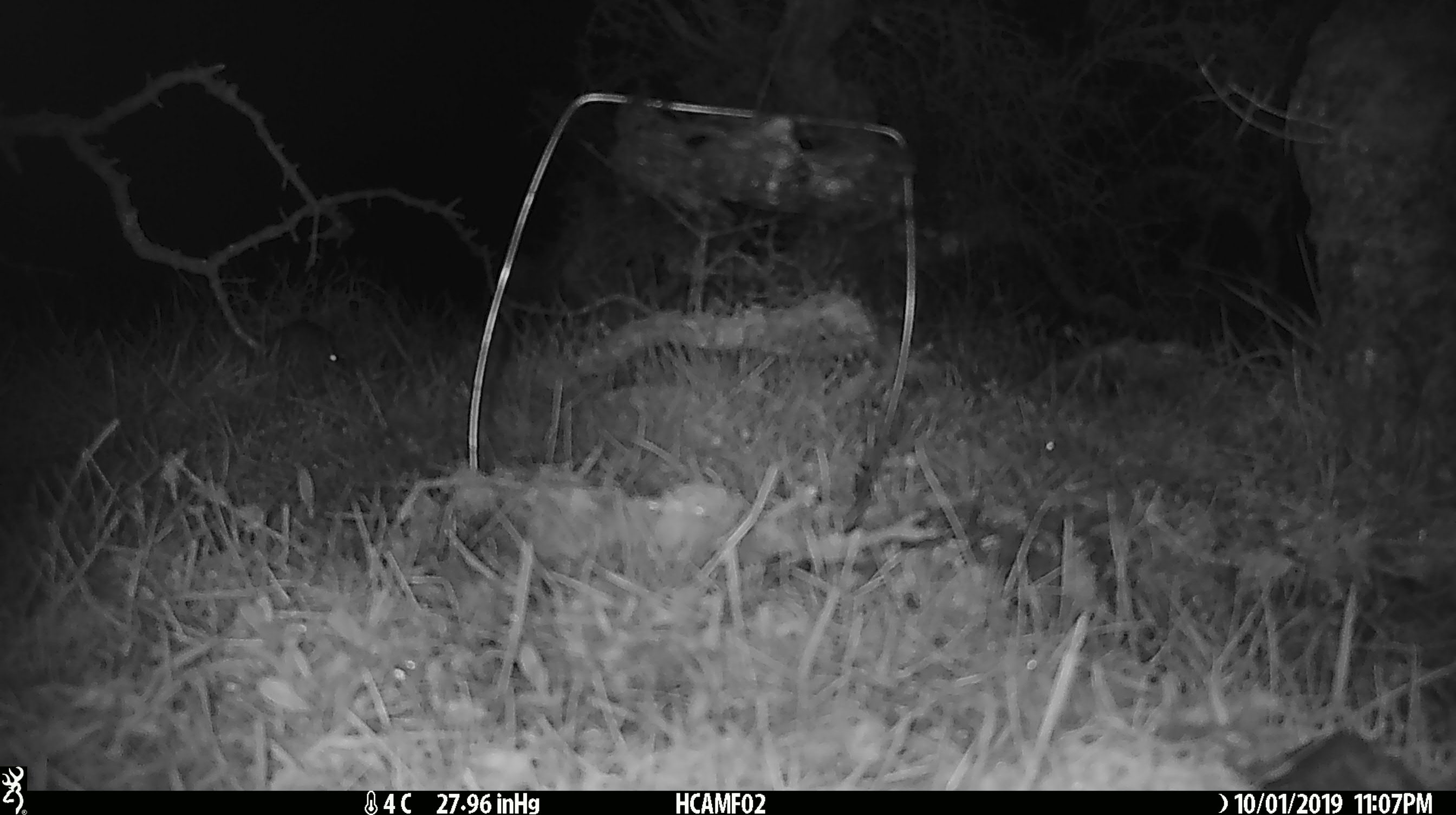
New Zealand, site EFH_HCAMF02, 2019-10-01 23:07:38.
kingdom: Animalia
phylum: Chordata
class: Mammalia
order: Rodentia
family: Muridae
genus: Mus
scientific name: Mus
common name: mouse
Mouse (Mus).